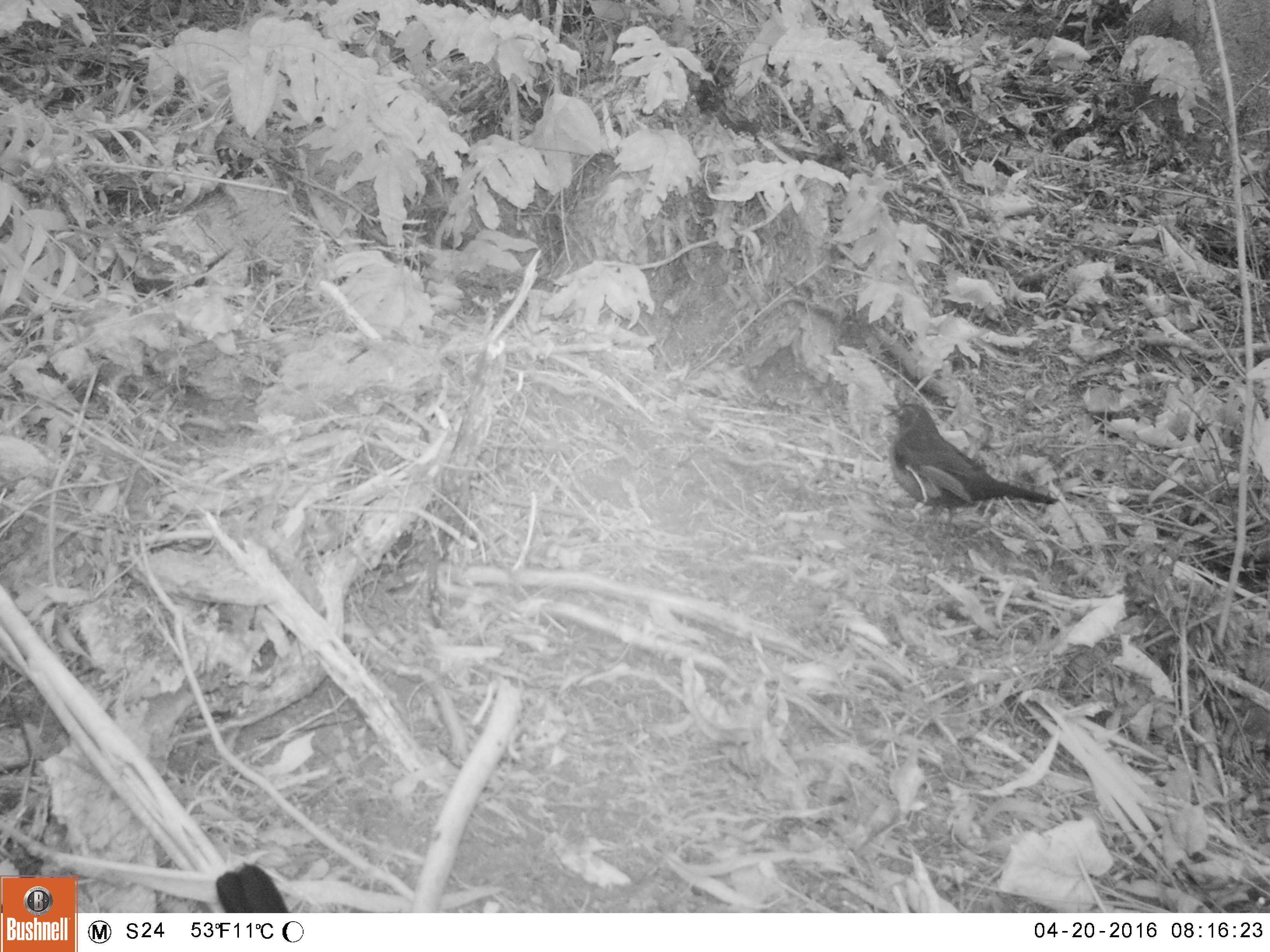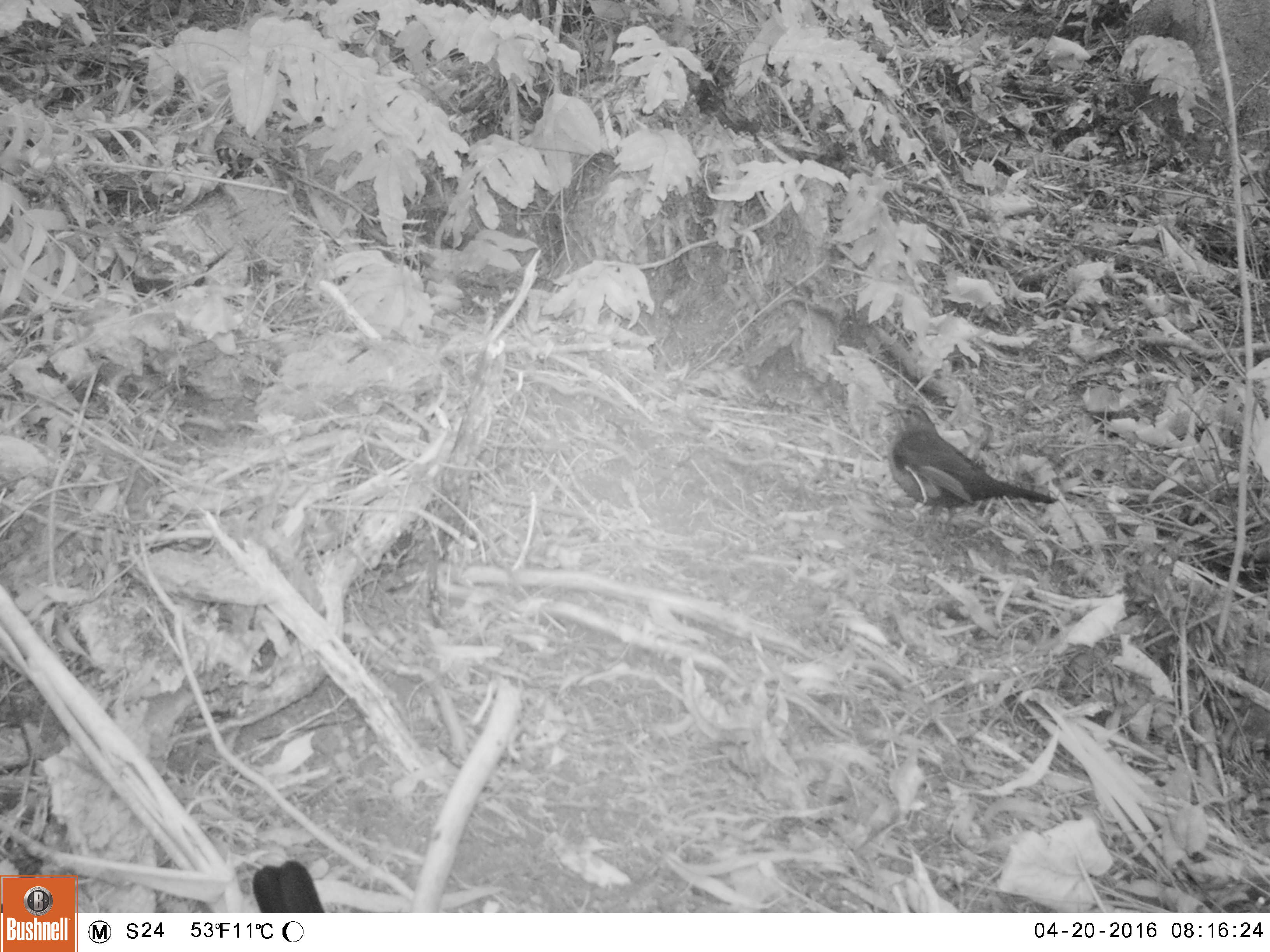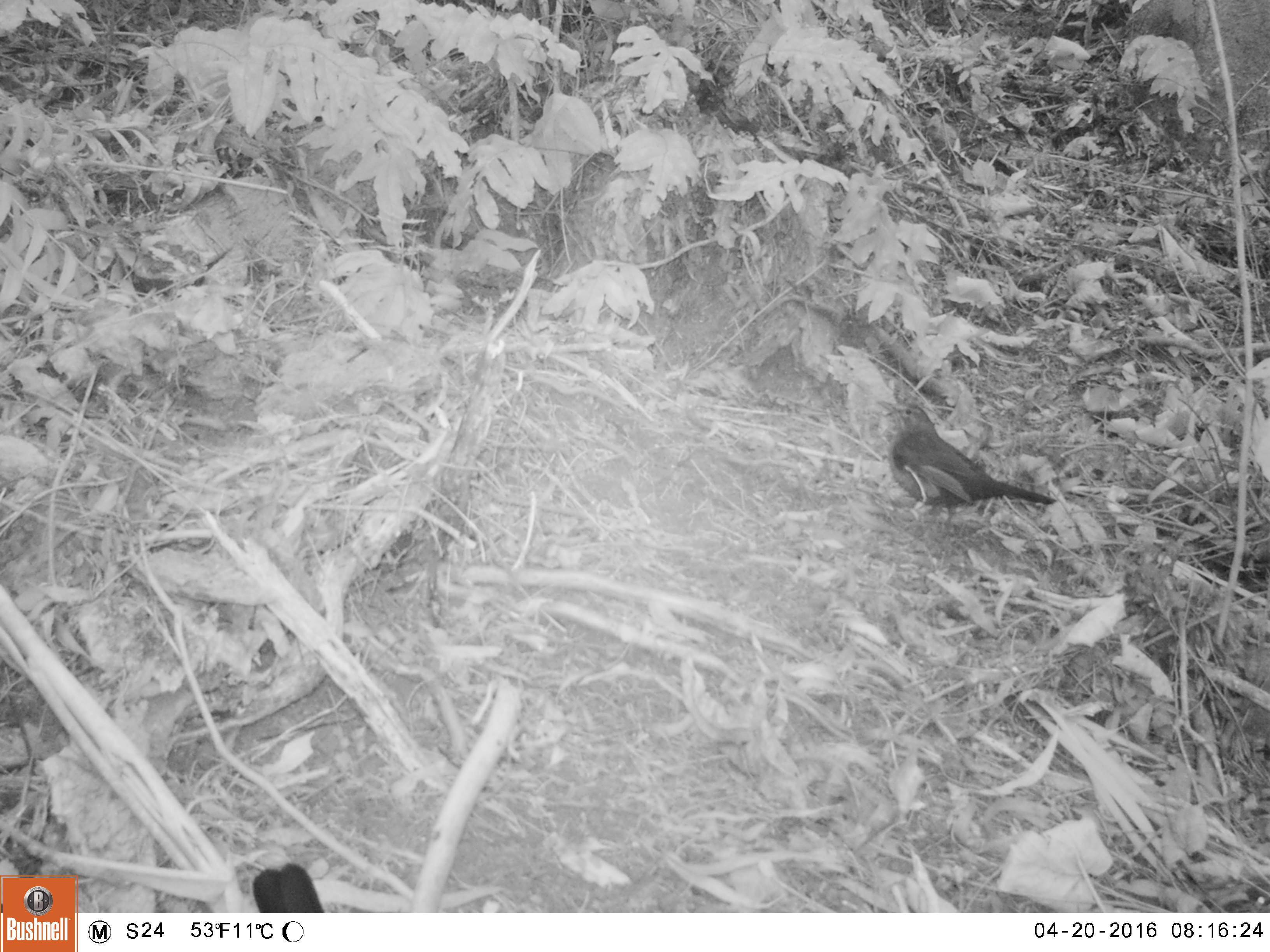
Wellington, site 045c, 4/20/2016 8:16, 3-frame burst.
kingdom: Animalia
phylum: Chordata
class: Aves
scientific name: Aves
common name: bird